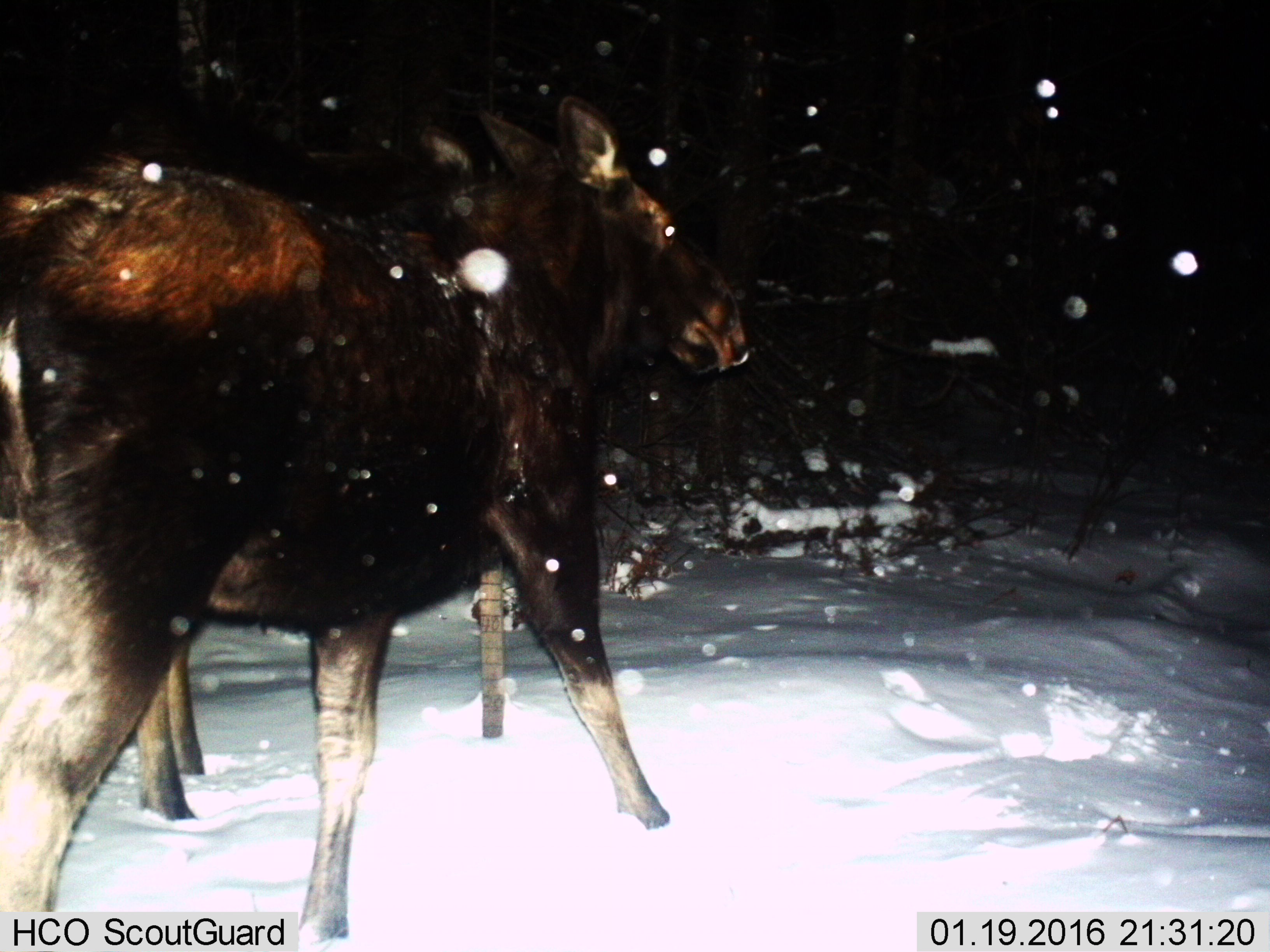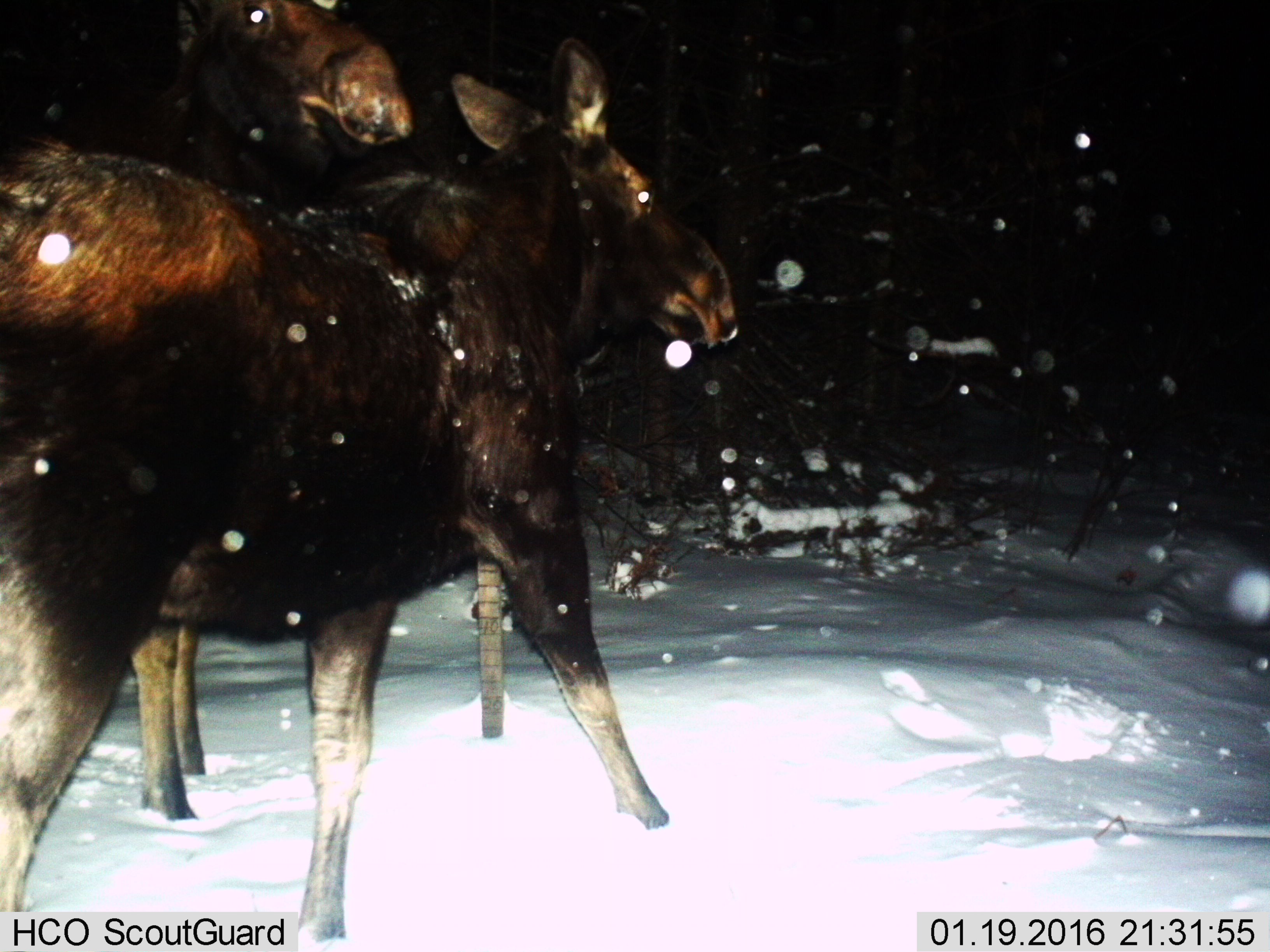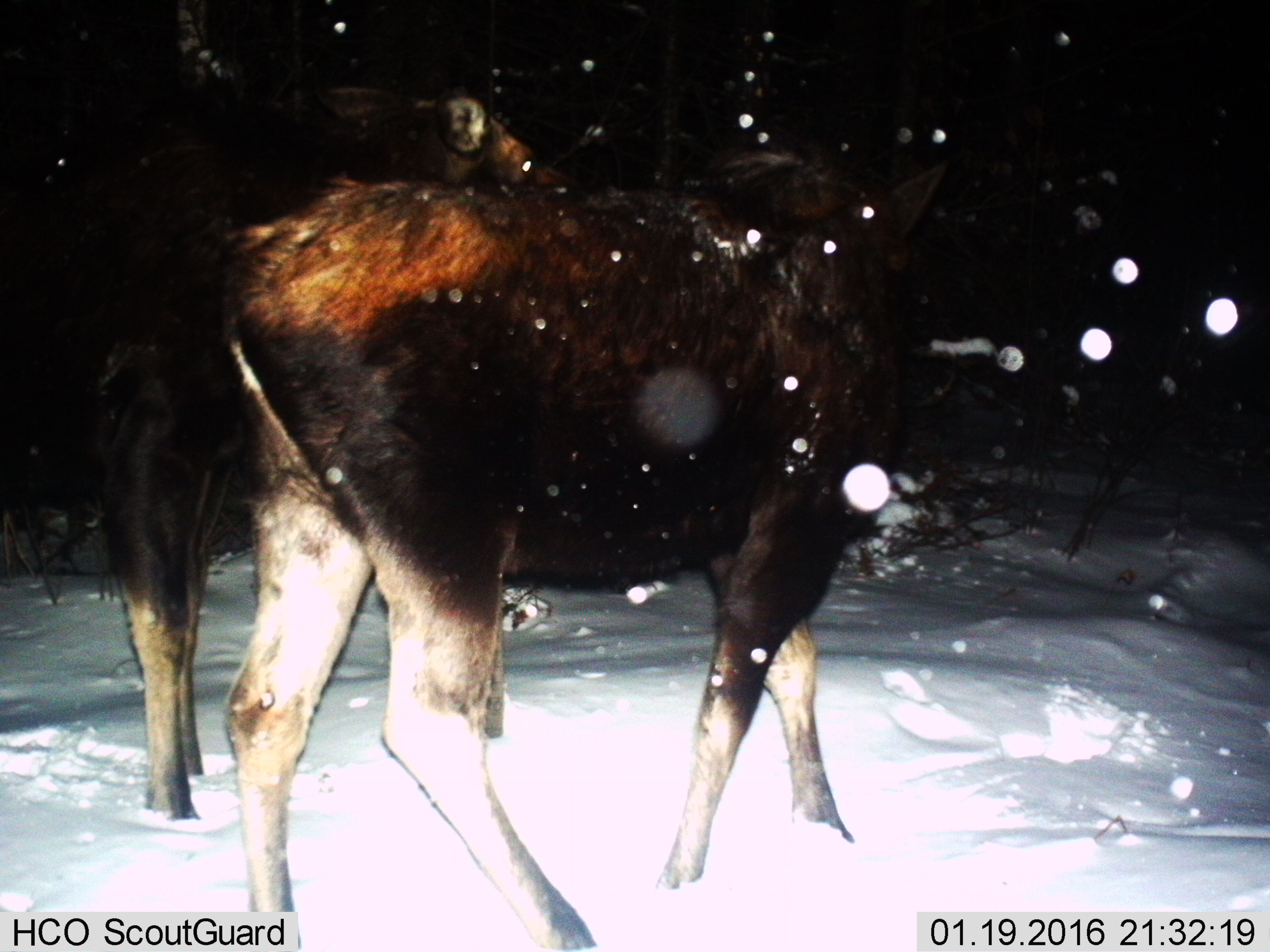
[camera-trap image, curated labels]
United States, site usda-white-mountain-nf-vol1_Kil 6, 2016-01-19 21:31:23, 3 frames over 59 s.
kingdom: Animalia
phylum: Chordata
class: Mammalia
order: Artiodactyla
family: Cervidae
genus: Alces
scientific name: Alces alces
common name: moose